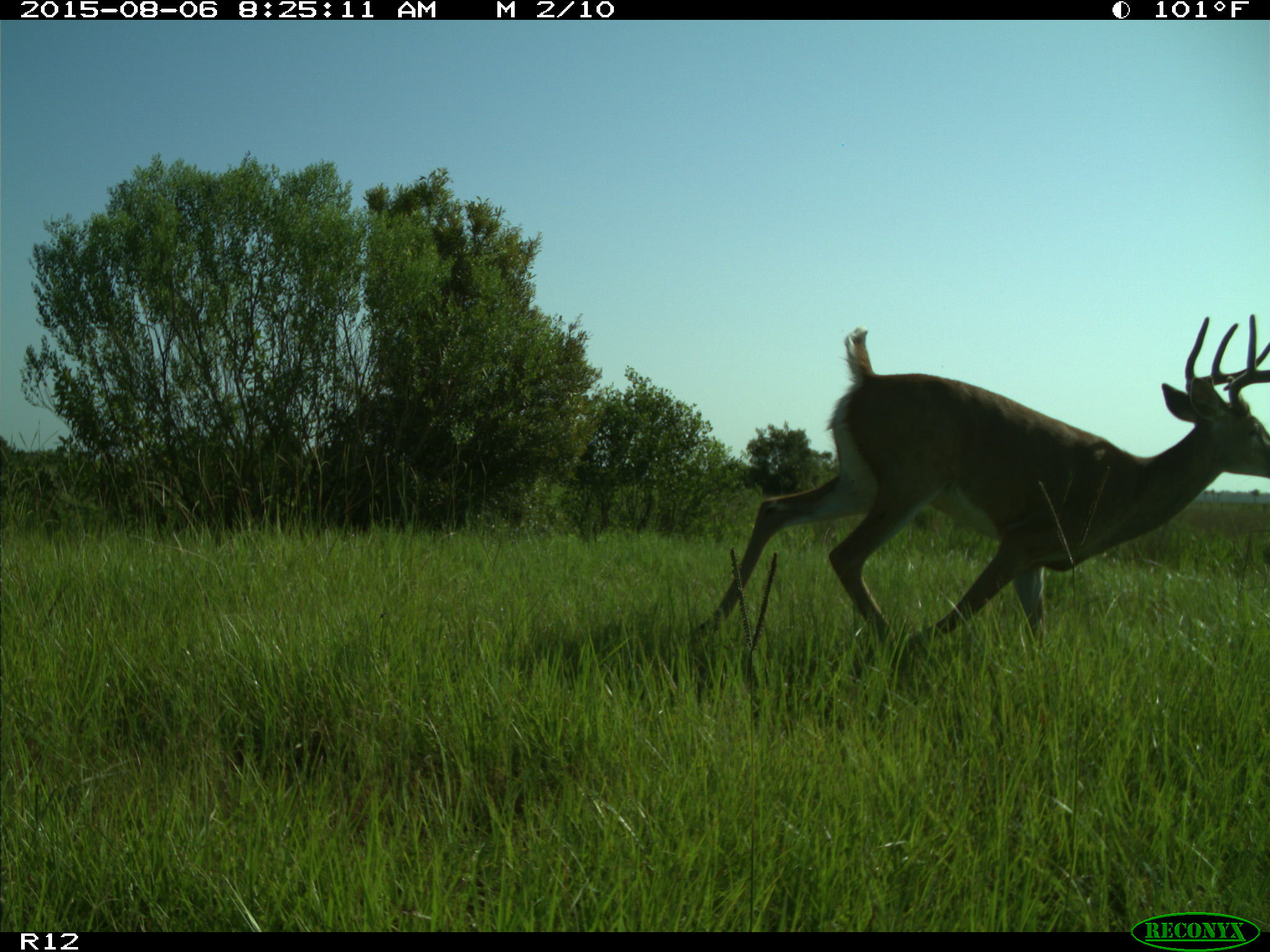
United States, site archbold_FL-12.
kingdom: Animalia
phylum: Chordata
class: Mammalia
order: Artiodactyla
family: Cervidae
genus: Odocoileus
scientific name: Odocoileus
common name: deer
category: unidentified deer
Unidentified deer (deer) (Odocoileus).